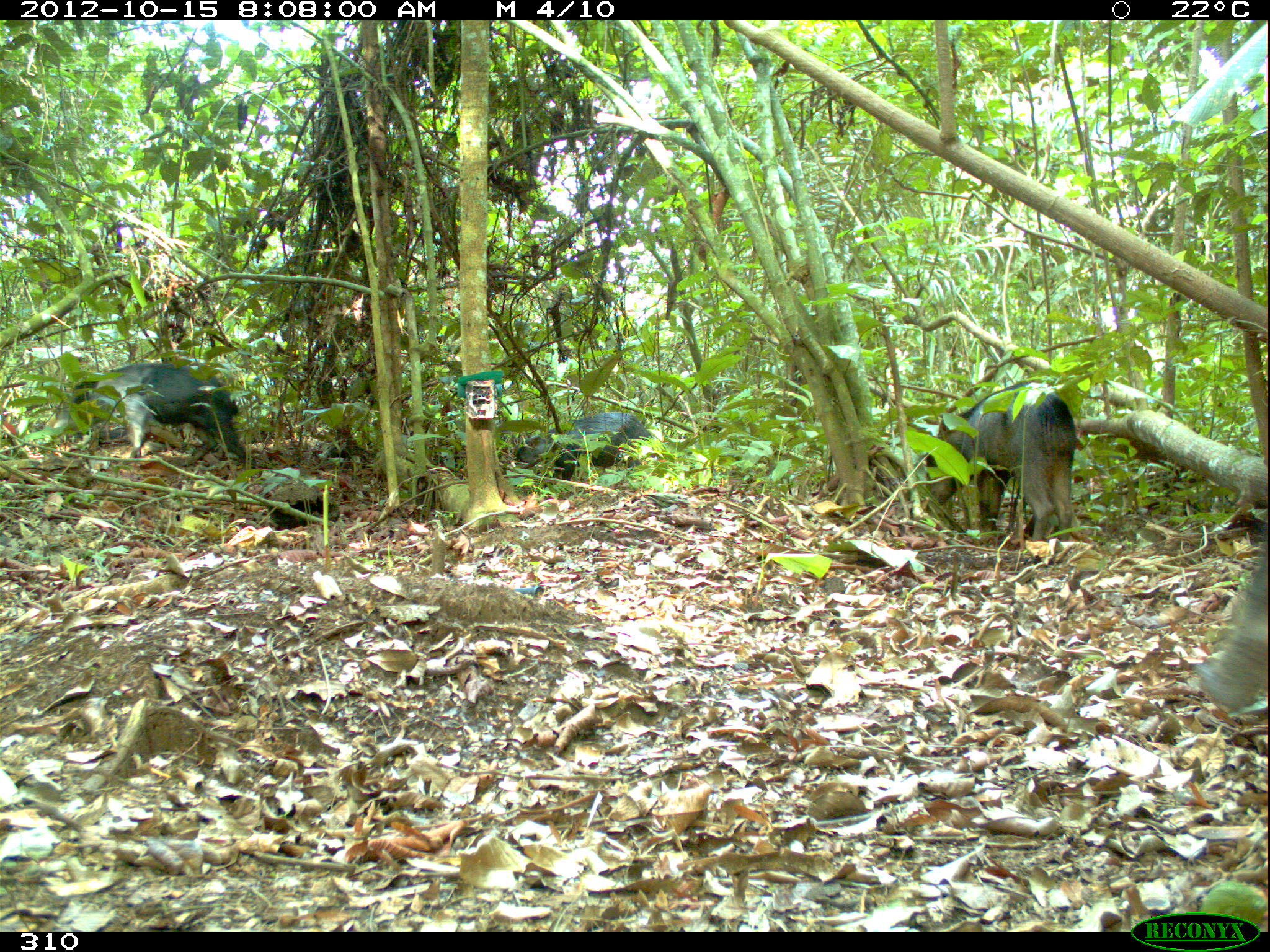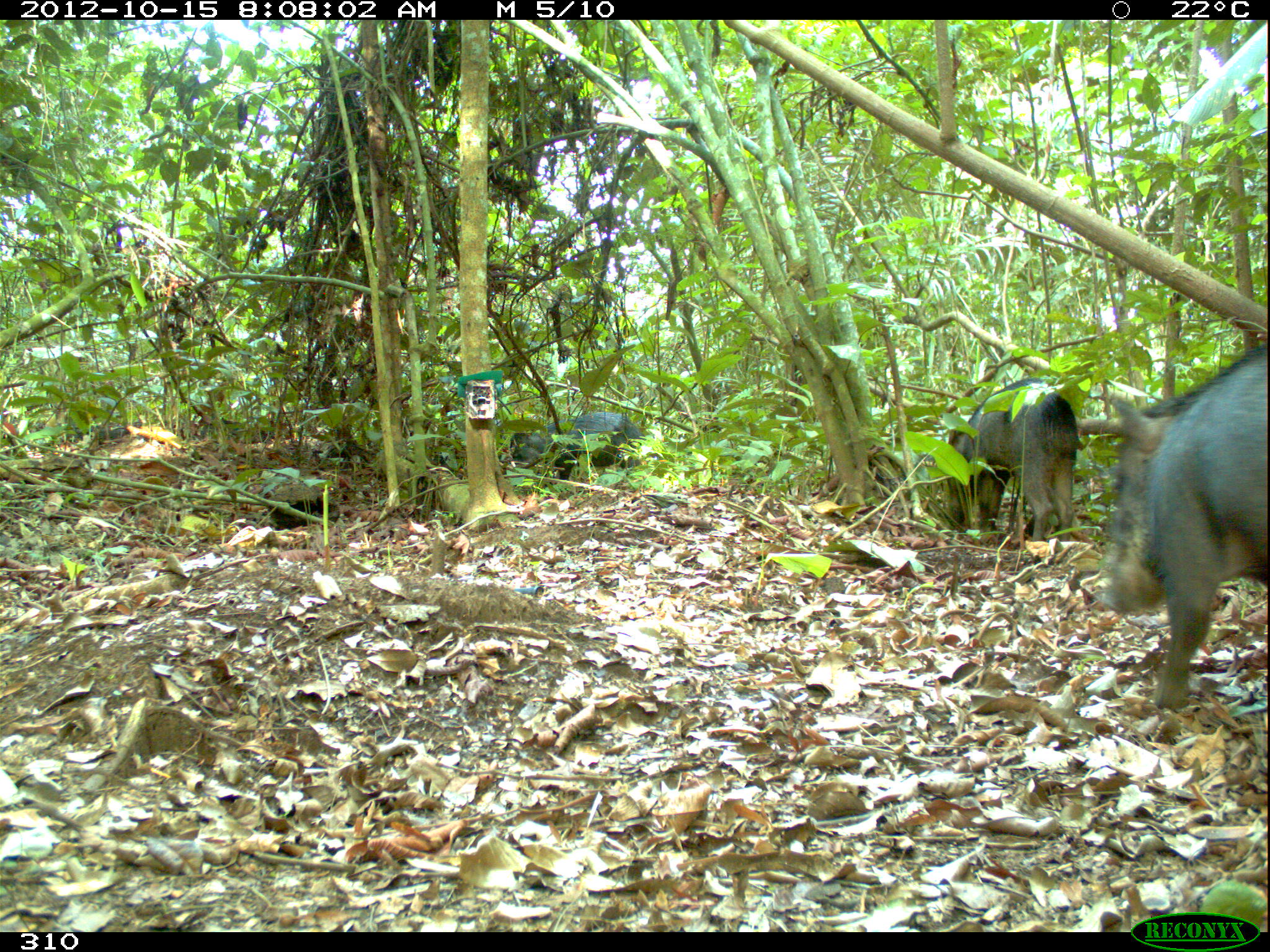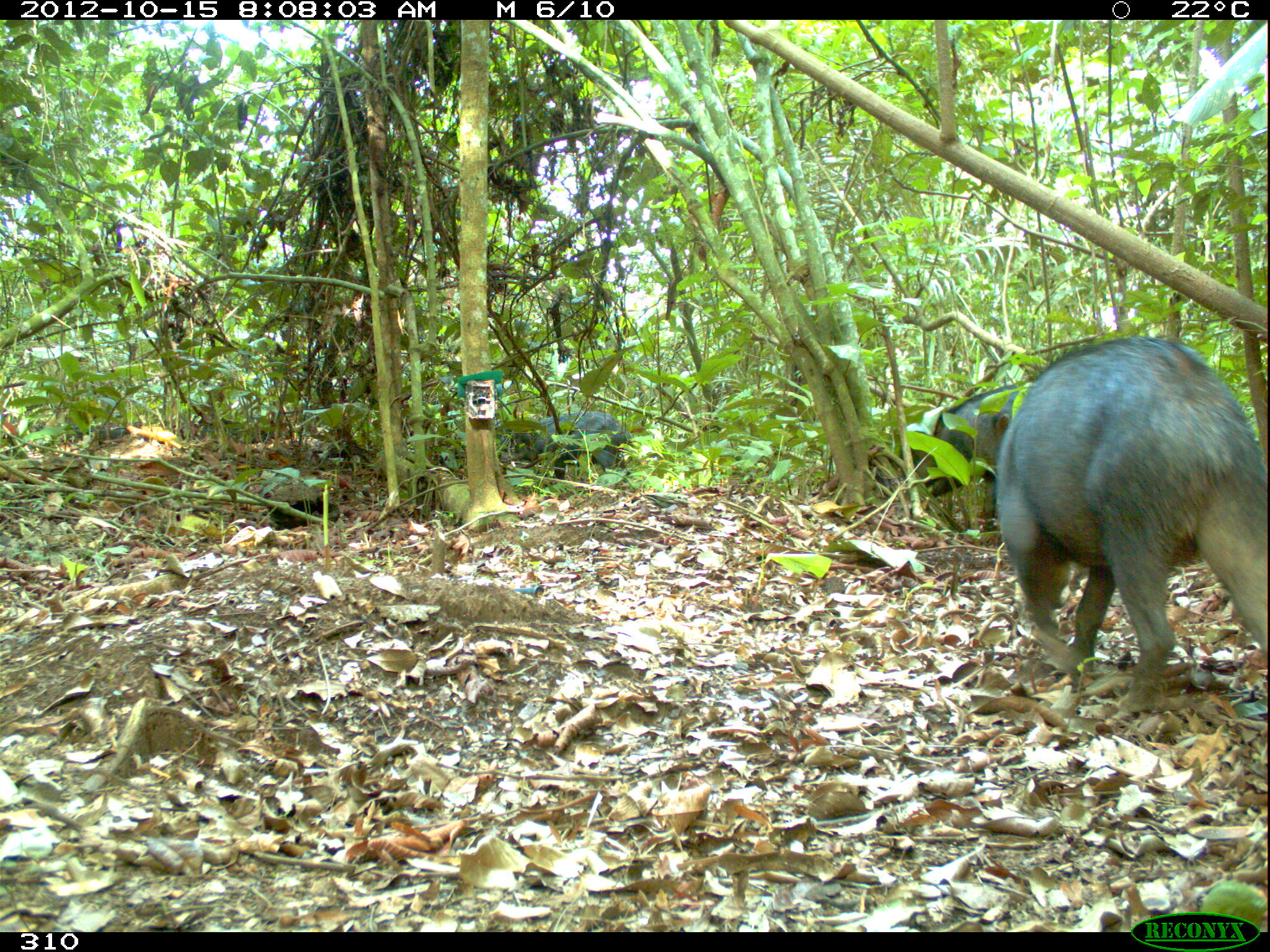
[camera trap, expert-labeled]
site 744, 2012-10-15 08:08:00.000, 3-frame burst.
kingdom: Animalia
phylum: Chordata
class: Mammalia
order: Artiodactyla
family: Tayassuidae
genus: Tayassu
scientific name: Tayassu pecari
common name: white-lipped peccary